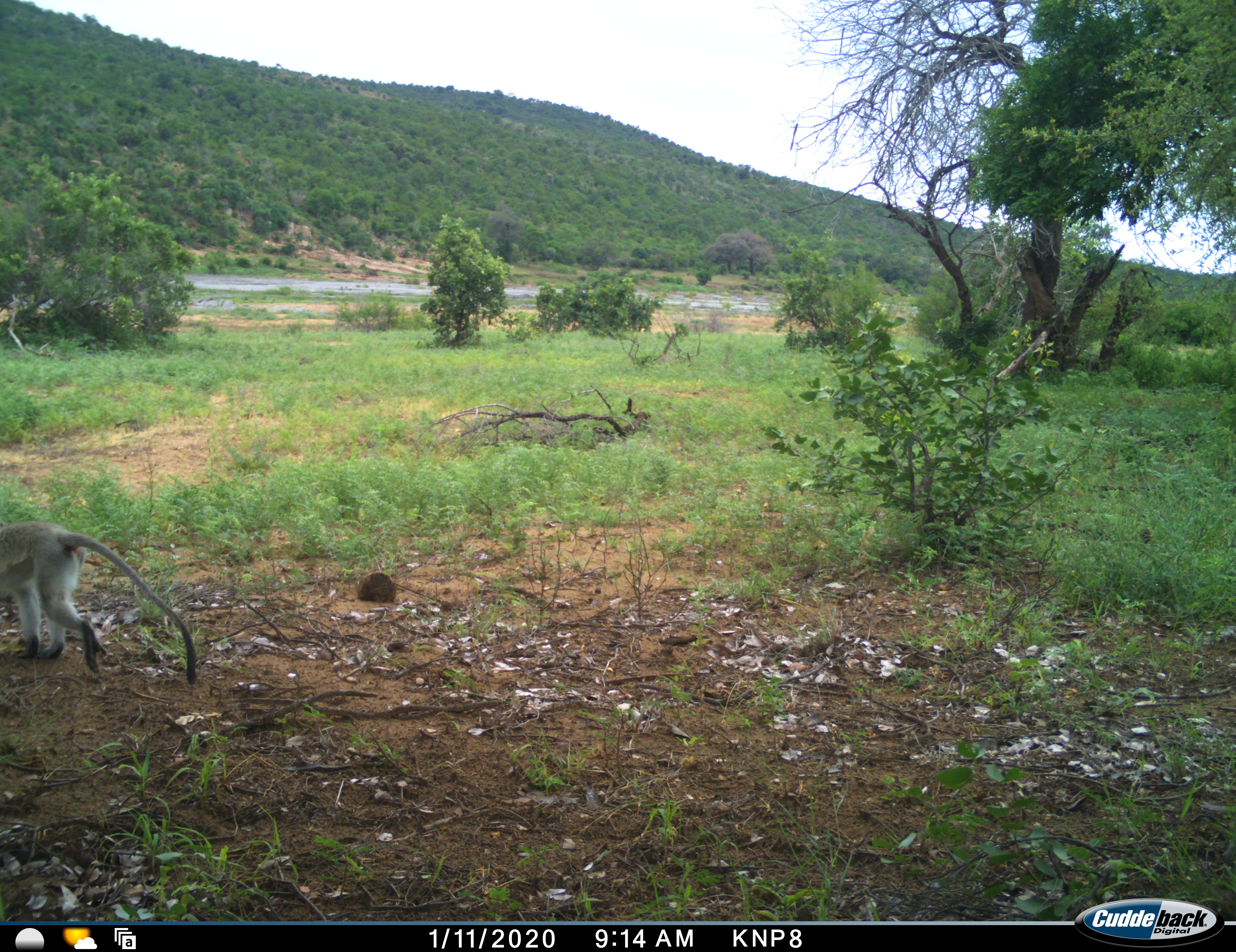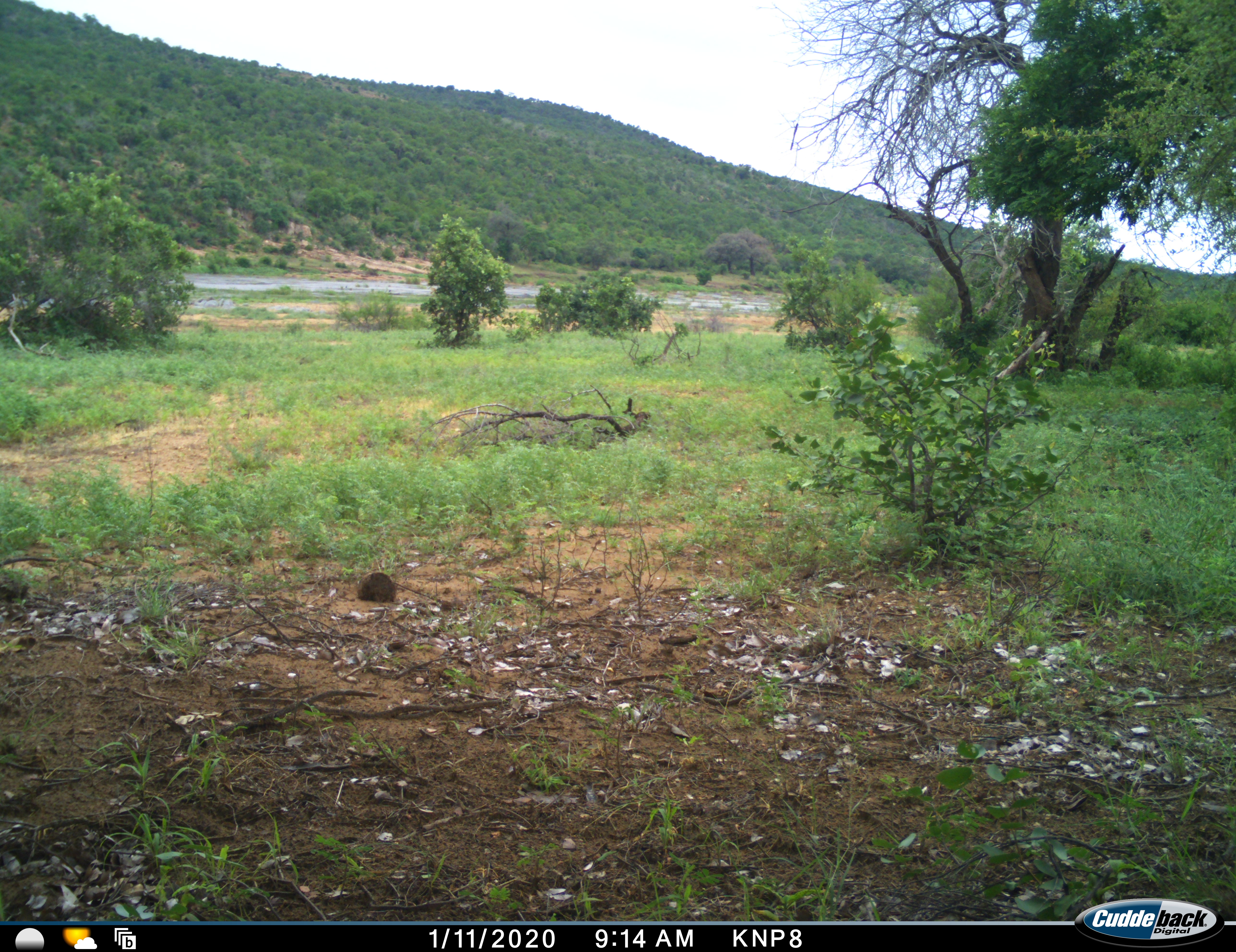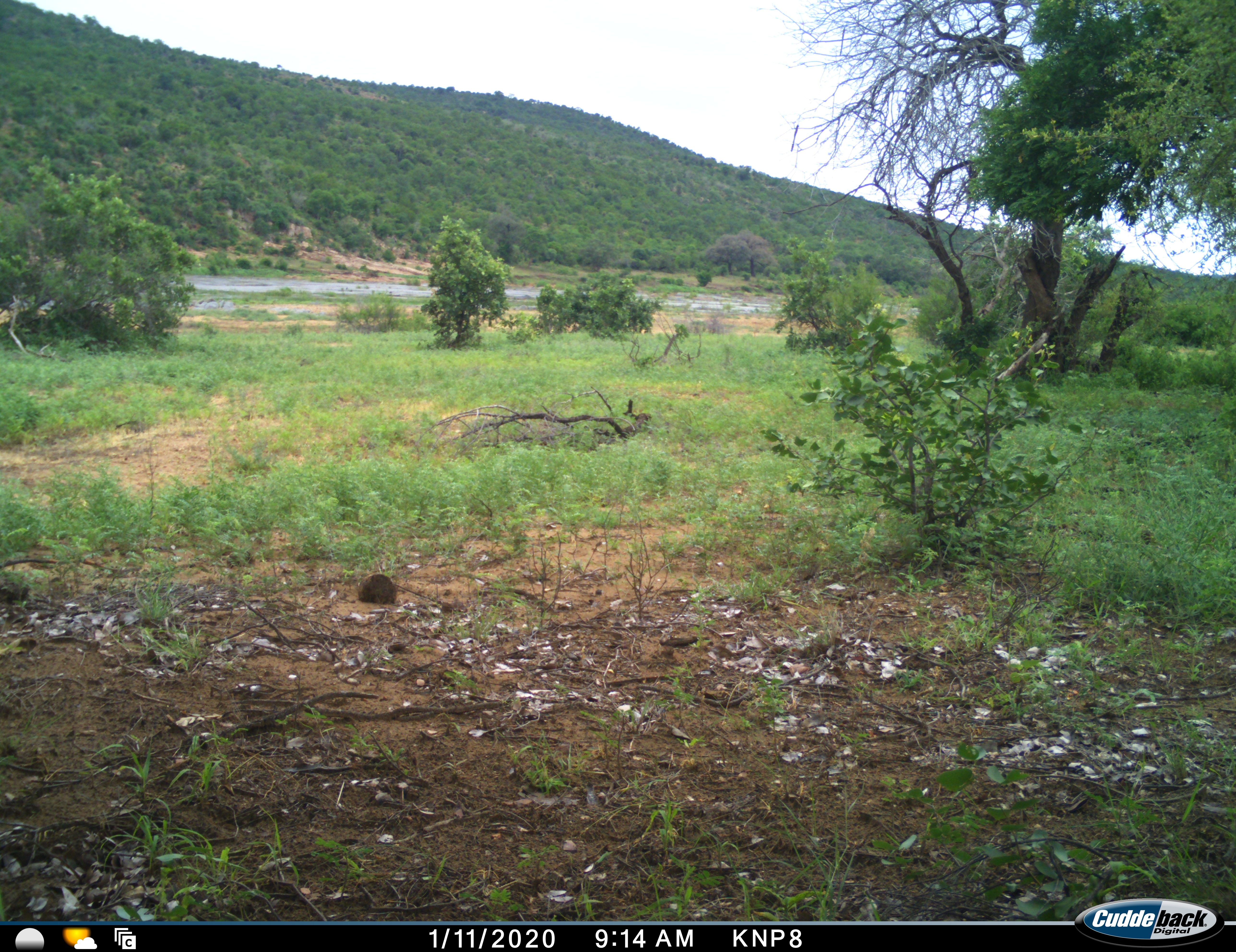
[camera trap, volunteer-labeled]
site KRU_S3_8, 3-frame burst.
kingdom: Animalia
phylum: Chordata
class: Mammalia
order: Primates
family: Cercopithecidae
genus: Chlorocebus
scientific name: Chlorocebus pygerythrus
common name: vervet monkey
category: monkeyvervet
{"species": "monkeyvervet (vervet monkey) (Chlorocebus pygerythrus)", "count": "1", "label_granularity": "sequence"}